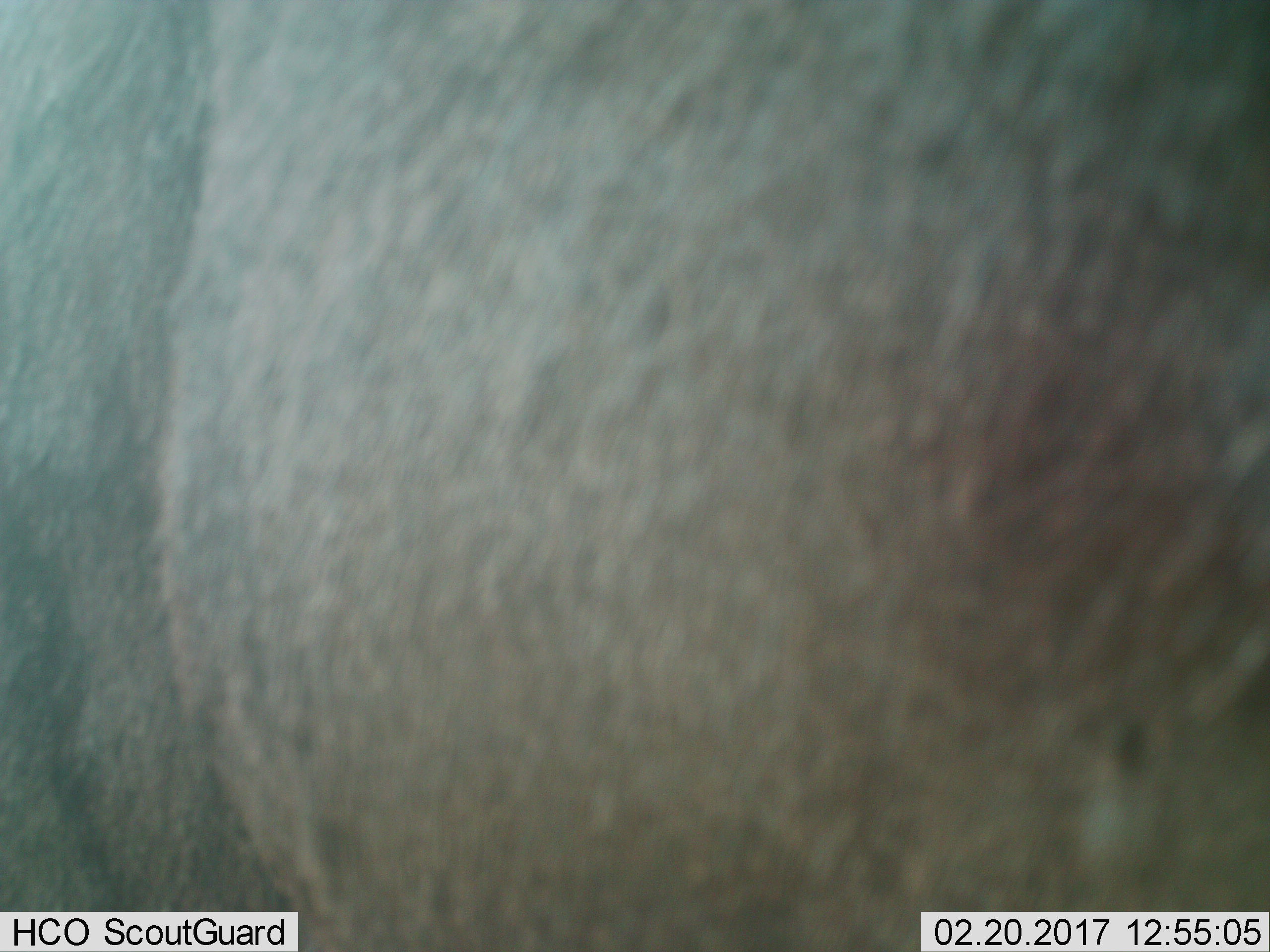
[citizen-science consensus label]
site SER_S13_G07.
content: unidentified animal